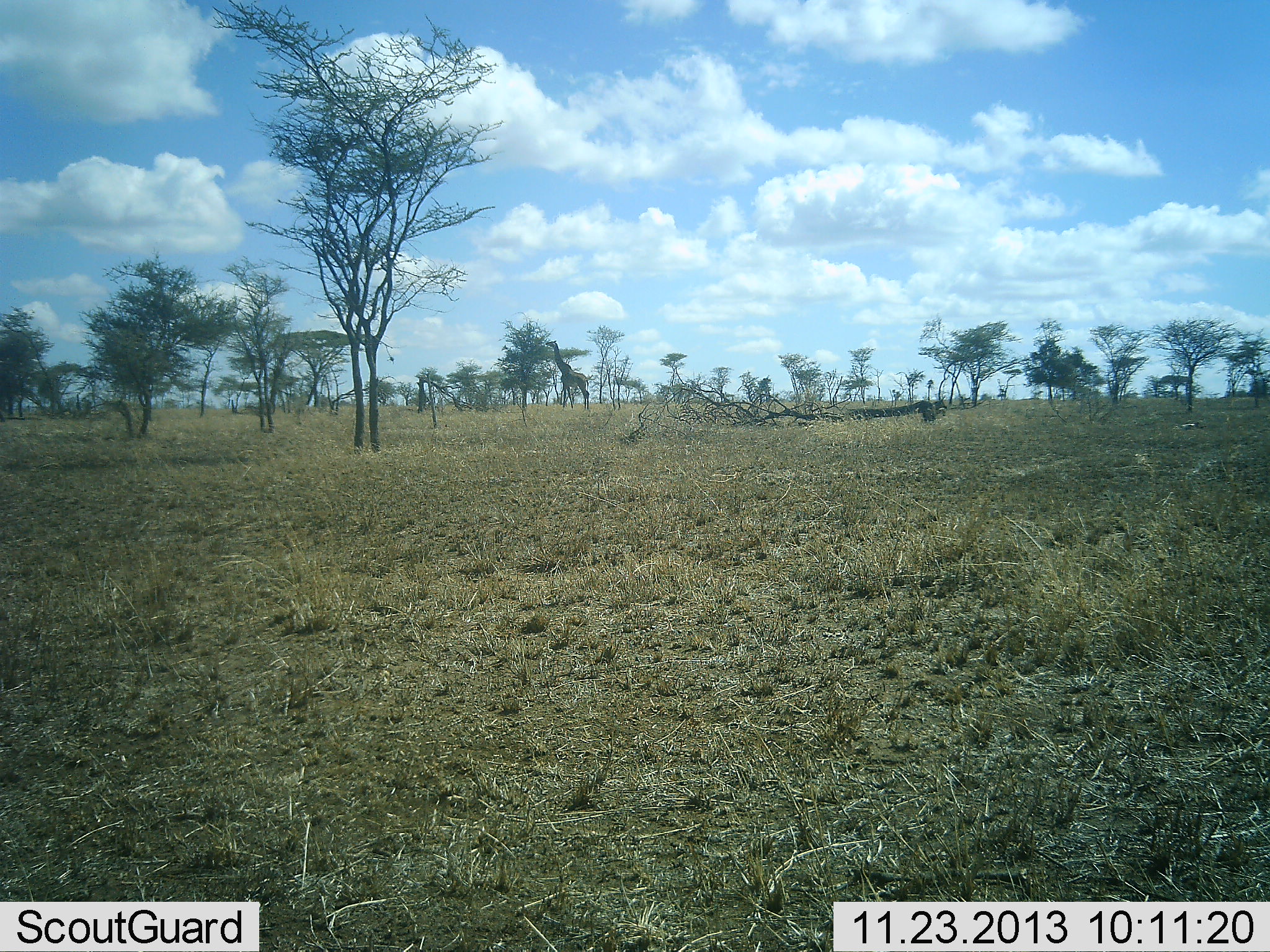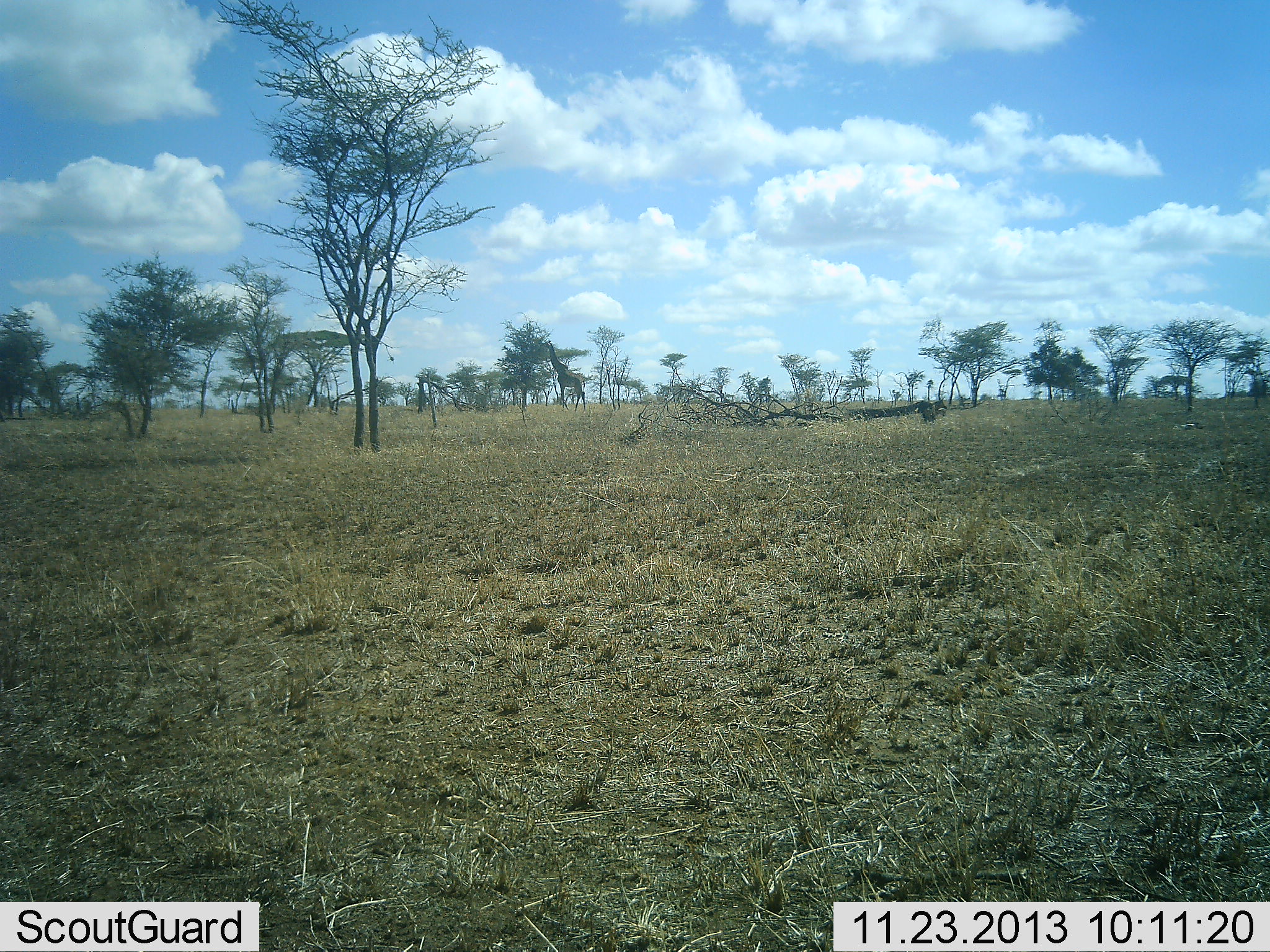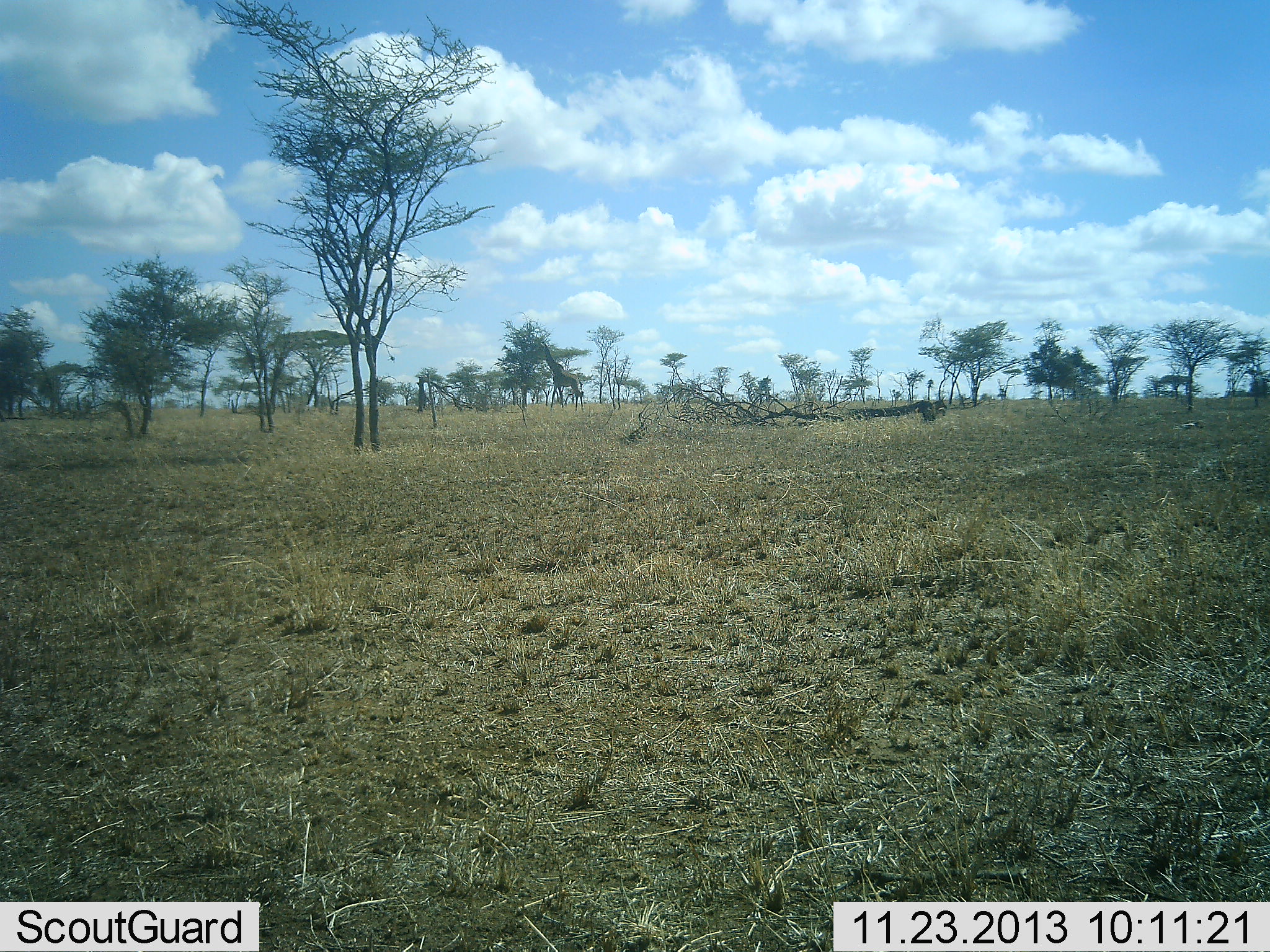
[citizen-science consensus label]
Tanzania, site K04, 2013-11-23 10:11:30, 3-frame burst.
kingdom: Animalia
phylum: Chordata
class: Mammalia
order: Artiodactyla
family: Giraffidae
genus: Giraffa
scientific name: Giraffa camelopardalis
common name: giraffe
Giraffe (Giraffa camelopardalis), count 1. Behavior (volunteer vote fractions): standing 20%, resting 0%, moving 60%, interacting 0%. Young present (vote fraction): 0%. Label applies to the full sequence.